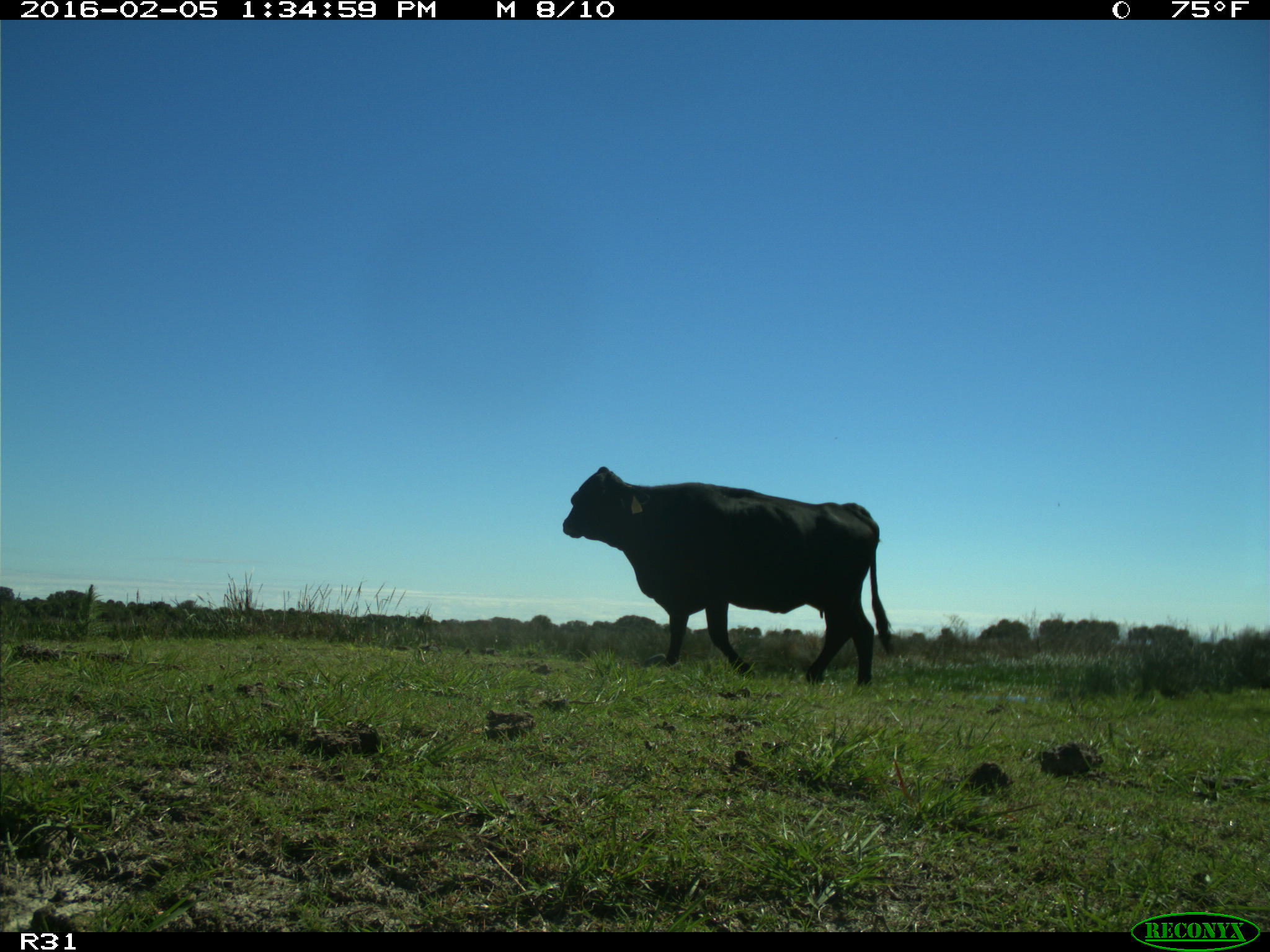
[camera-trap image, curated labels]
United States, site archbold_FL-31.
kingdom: Animalia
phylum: Chordata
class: Mammalia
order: Artiodactyla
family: Bovidae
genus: Bos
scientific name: Bos taurus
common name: domestic cow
Bos taurus (domestic cow).